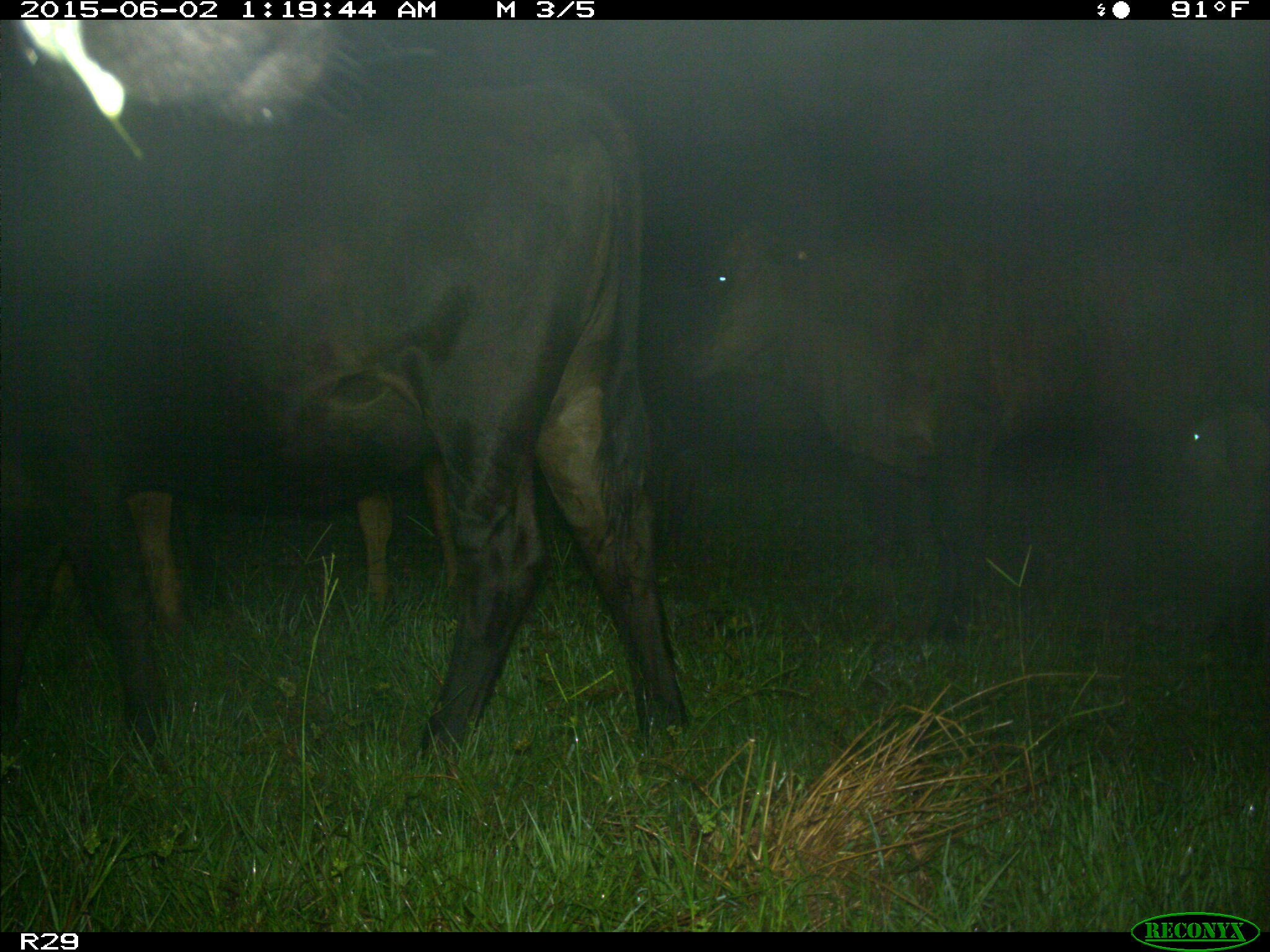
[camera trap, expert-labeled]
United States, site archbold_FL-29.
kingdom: Animalia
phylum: Chordata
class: Mammalia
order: Artiodactyla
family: Bovidae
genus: Bos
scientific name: Bos taurus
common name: domestic cow